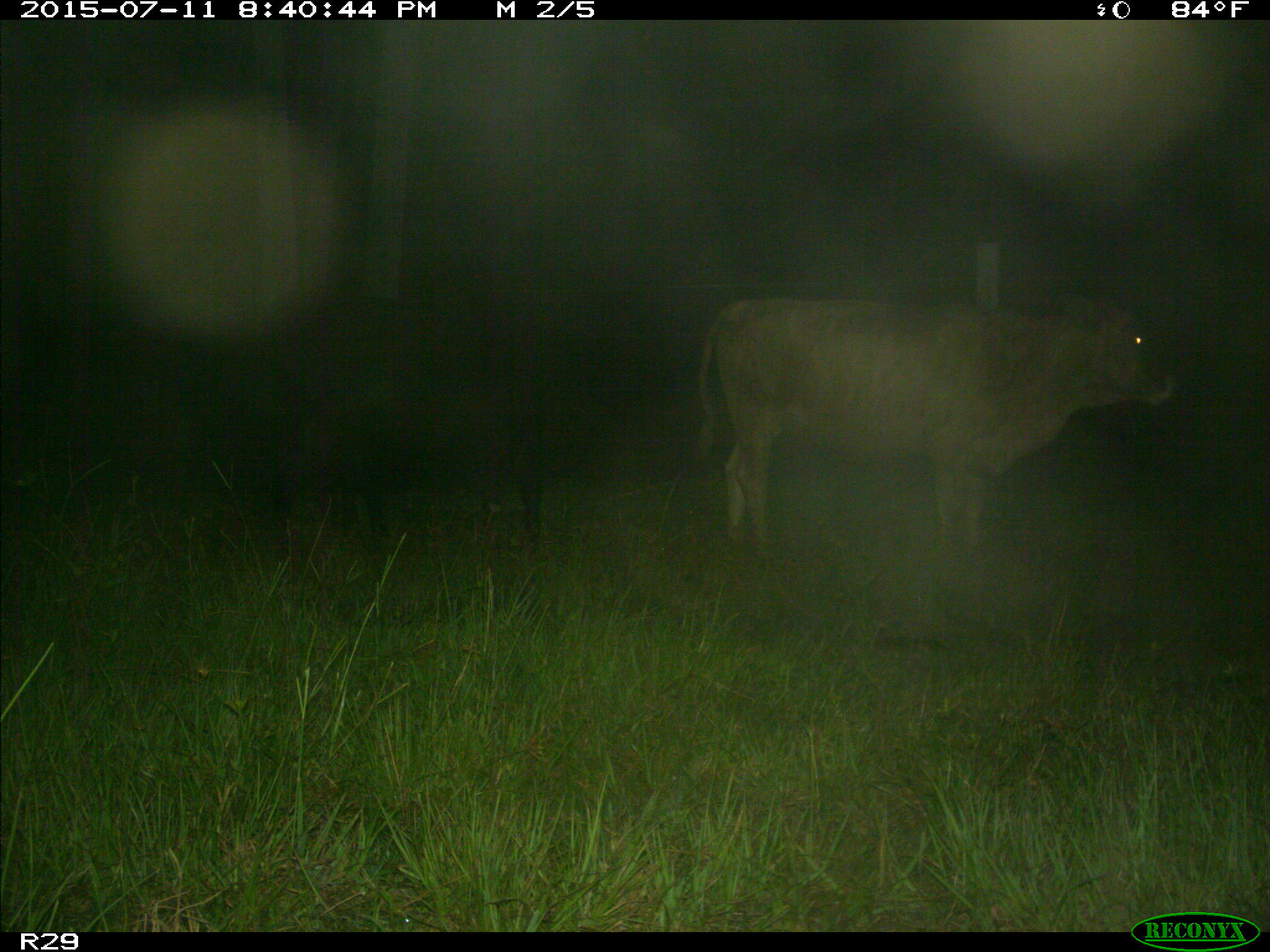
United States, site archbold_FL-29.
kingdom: Animalia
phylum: Chordata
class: Mammalia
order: Artiodactyla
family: Bovidae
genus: Bos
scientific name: Bos taurus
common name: domestic cow